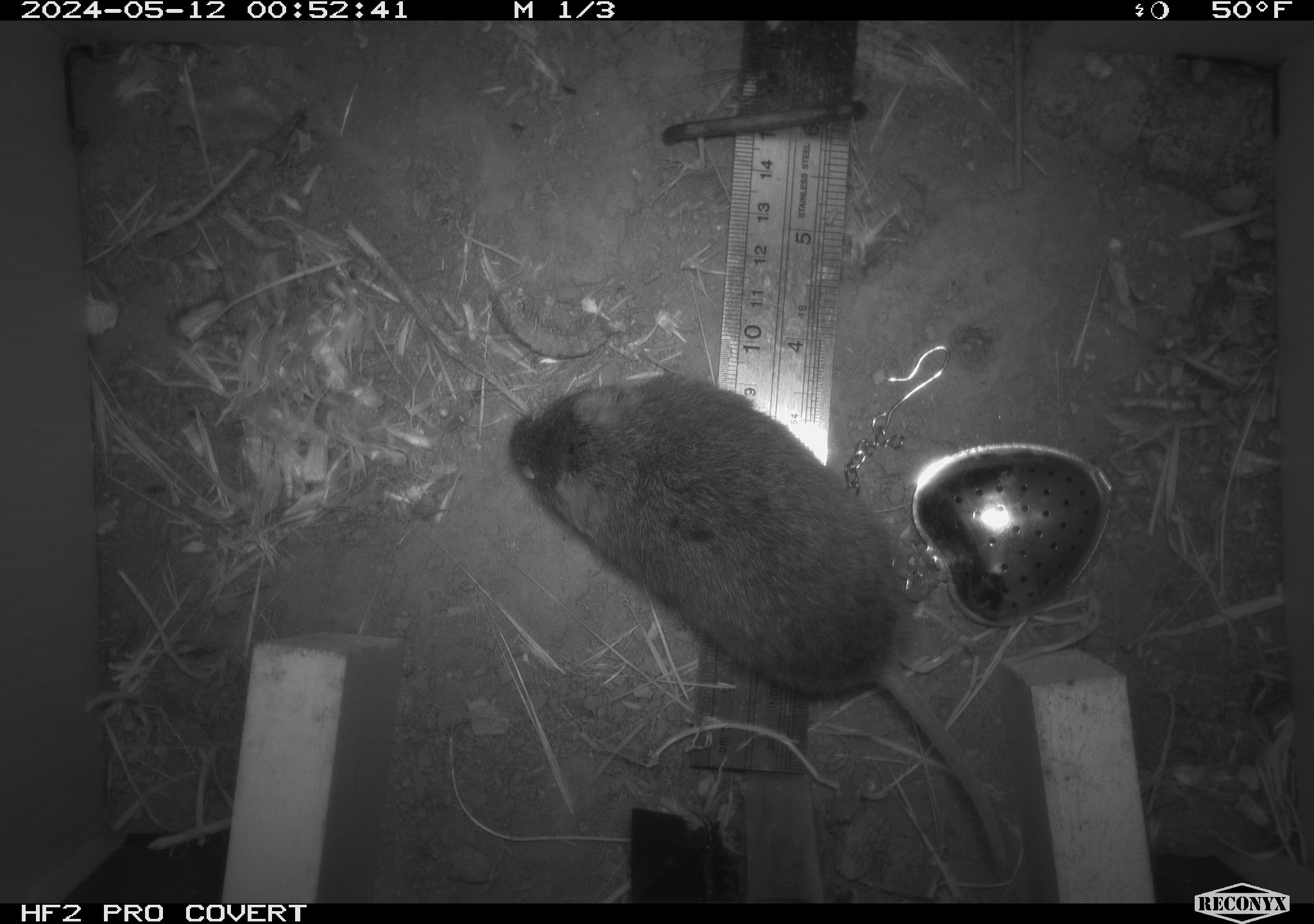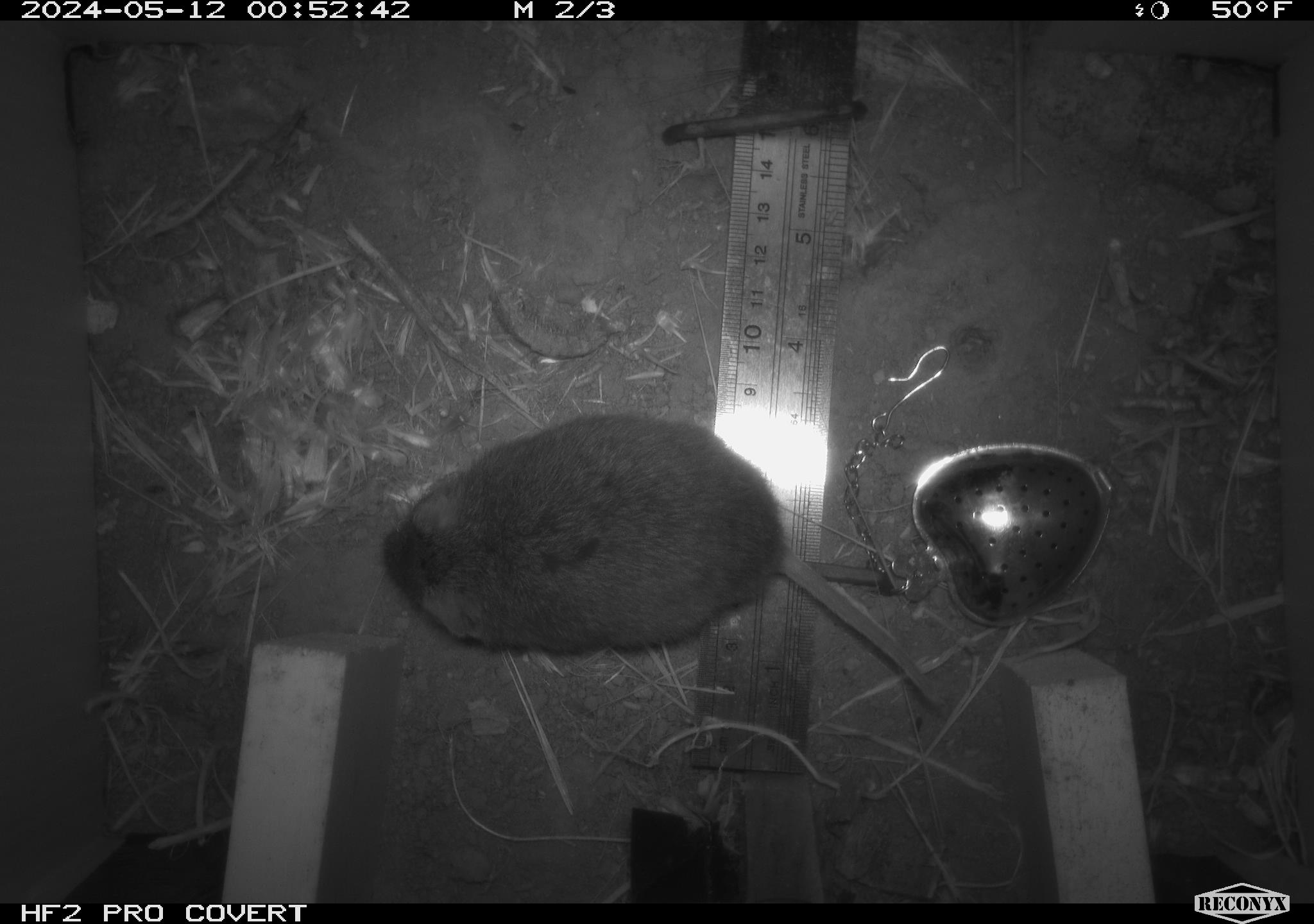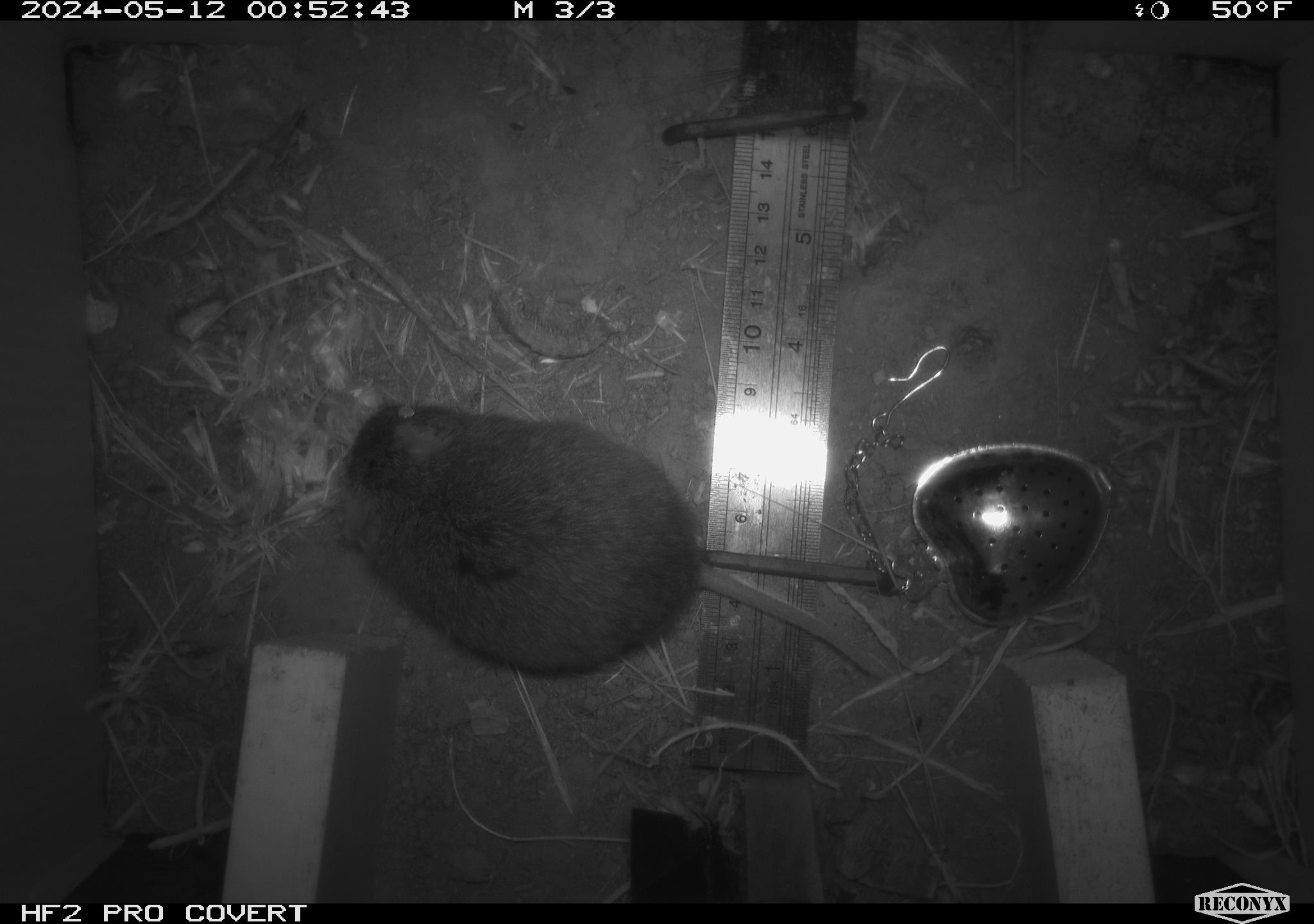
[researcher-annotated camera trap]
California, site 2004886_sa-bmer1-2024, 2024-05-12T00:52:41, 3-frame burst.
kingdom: Animalia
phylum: Chordata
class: Mammalia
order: Rodentia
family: Cricetidae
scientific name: Arvicolinae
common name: voles, lemmings, and muskrats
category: arvicolinae subfamily